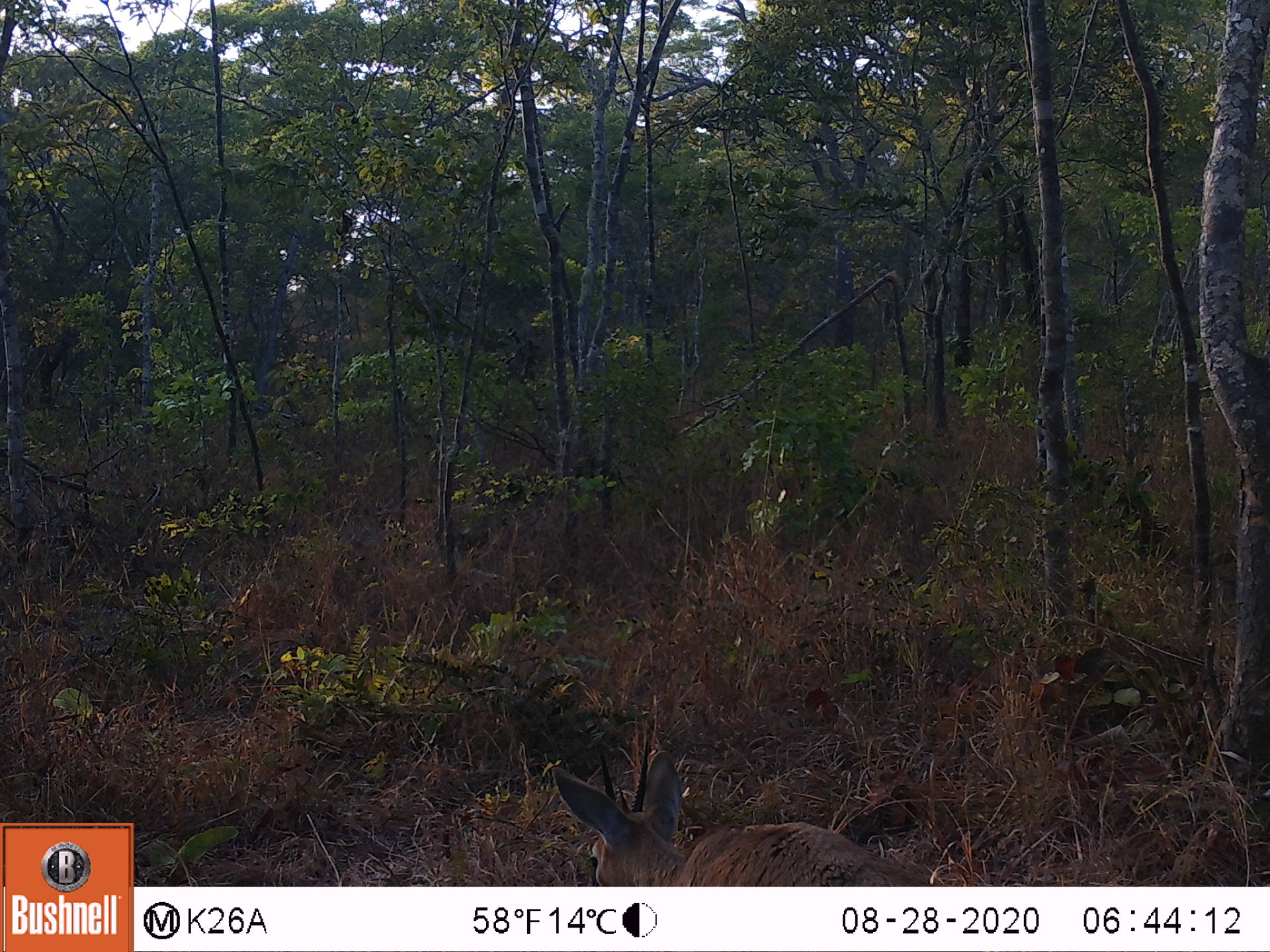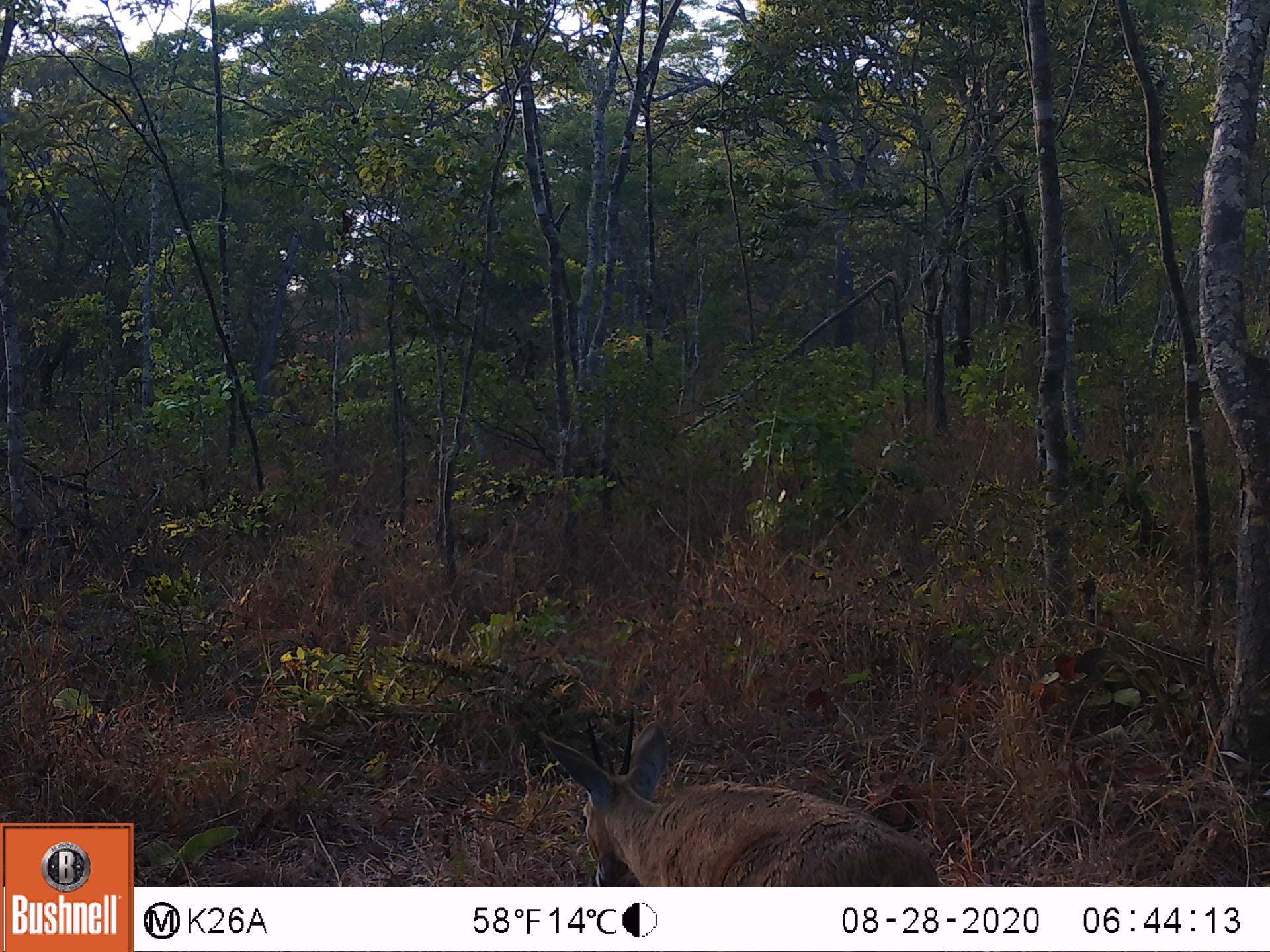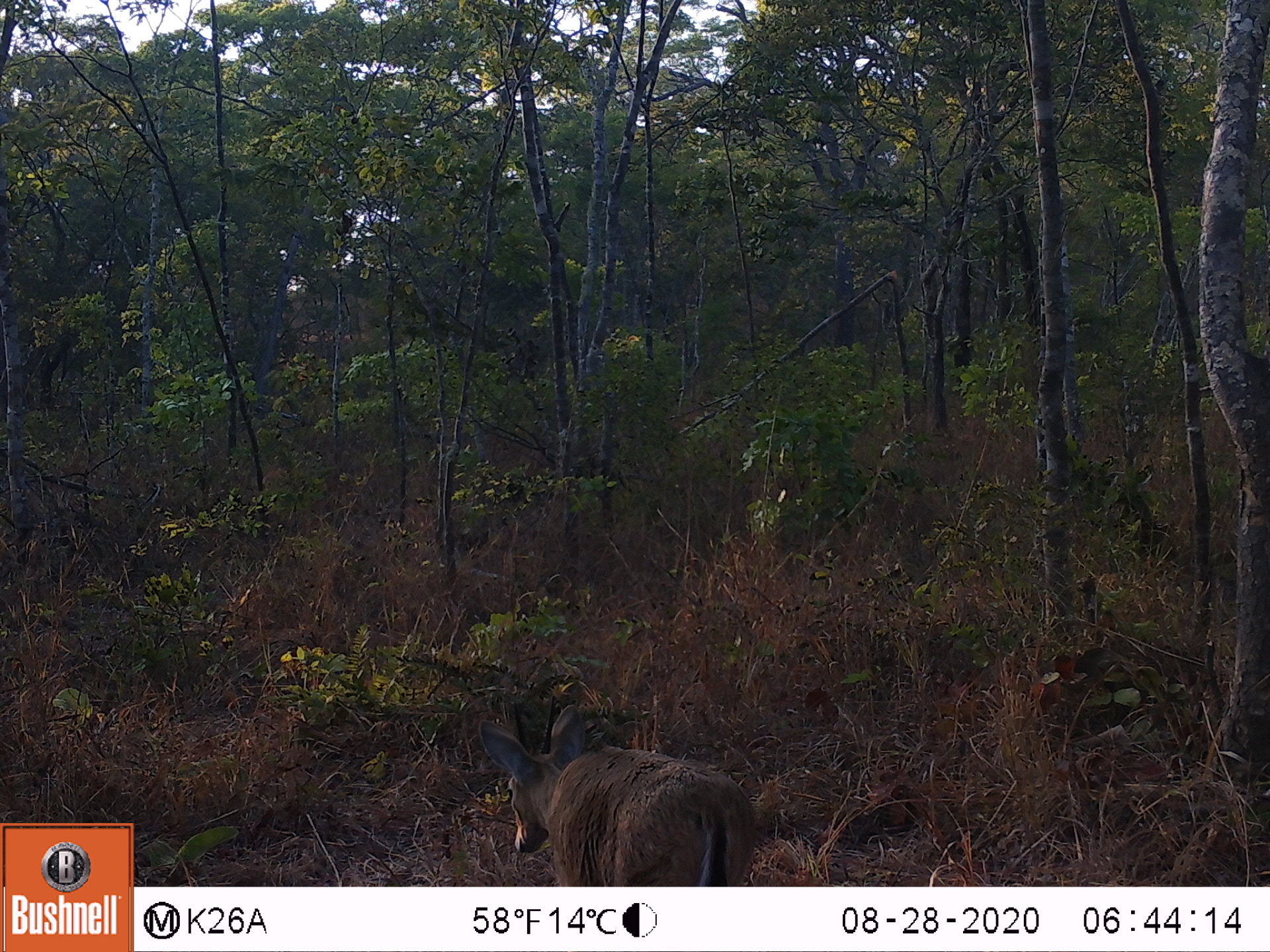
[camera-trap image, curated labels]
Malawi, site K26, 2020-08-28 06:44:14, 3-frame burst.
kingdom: Animalia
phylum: Chordata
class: Mammalia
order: Artiodactyla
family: Bovidae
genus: Sylvicapra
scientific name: Sylvicapra grimmia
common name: common duiker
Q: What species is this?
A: Common duiker (Sylvicapra grimmia).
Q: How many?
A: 1.